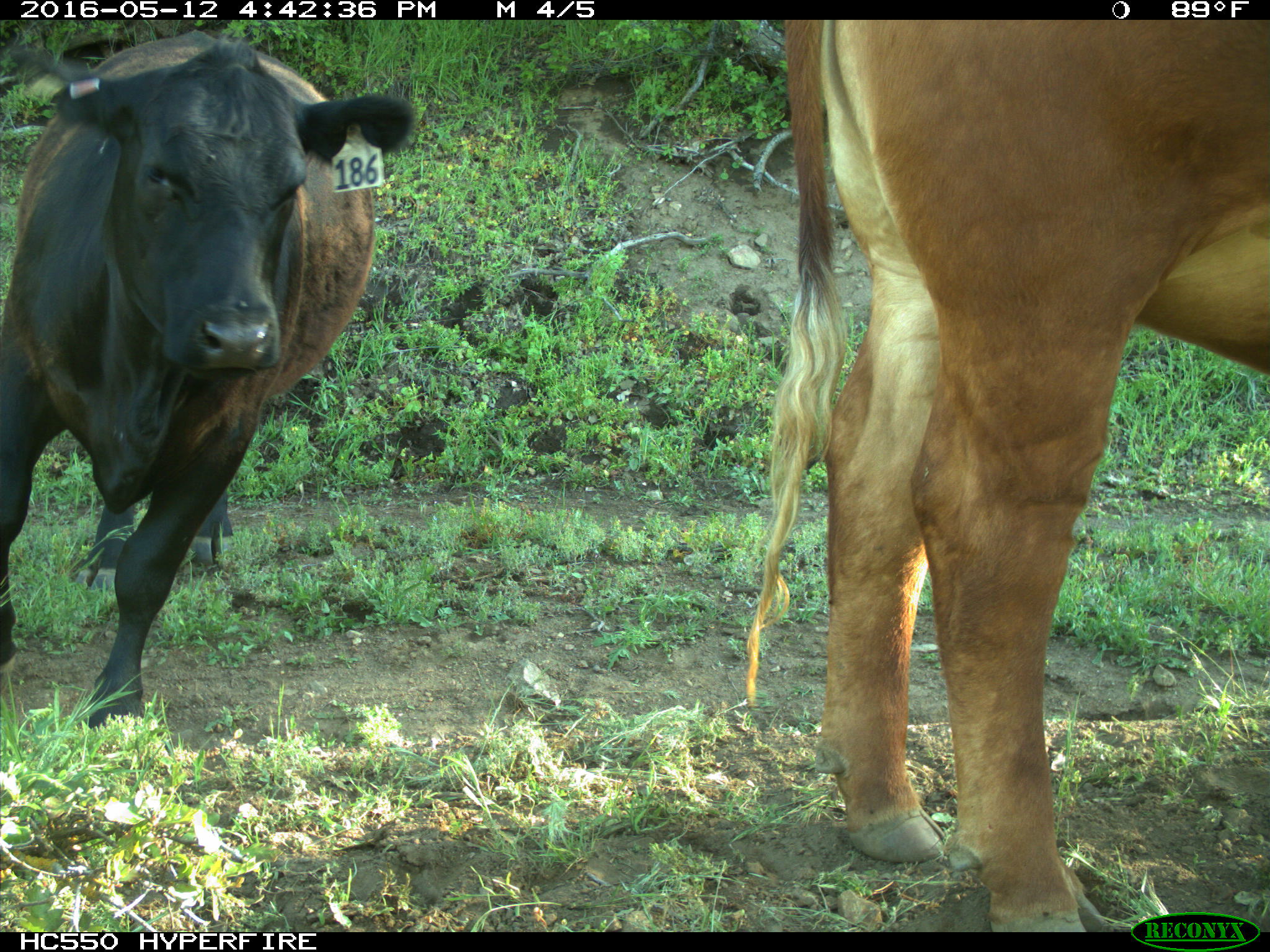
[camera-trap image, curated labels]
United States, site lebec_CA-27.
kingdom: Animalia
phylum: Chordata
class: Mammalia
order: Artiodactyla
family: Bovidae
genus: Bos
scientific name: Bos taurus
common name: domestic cow